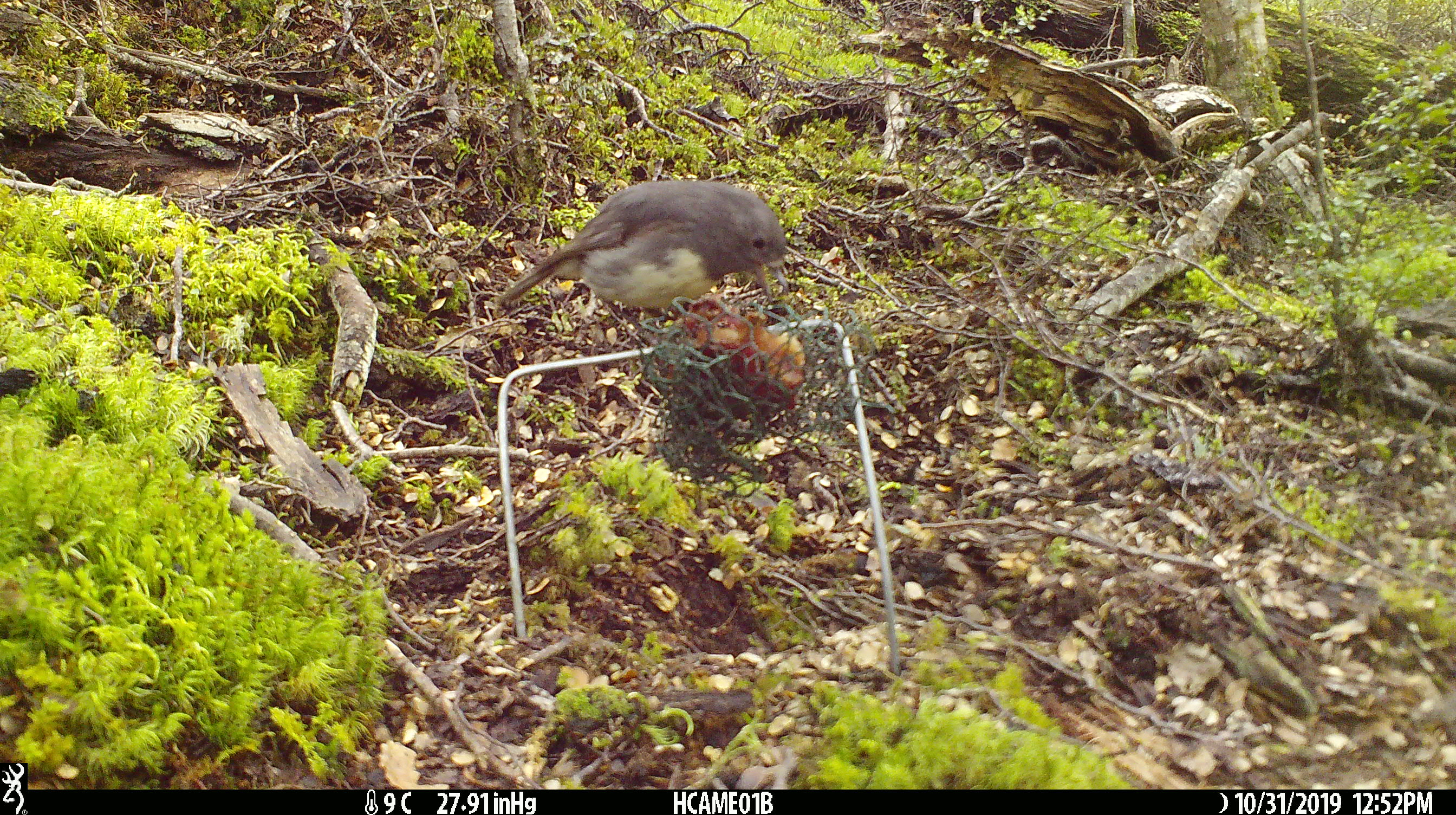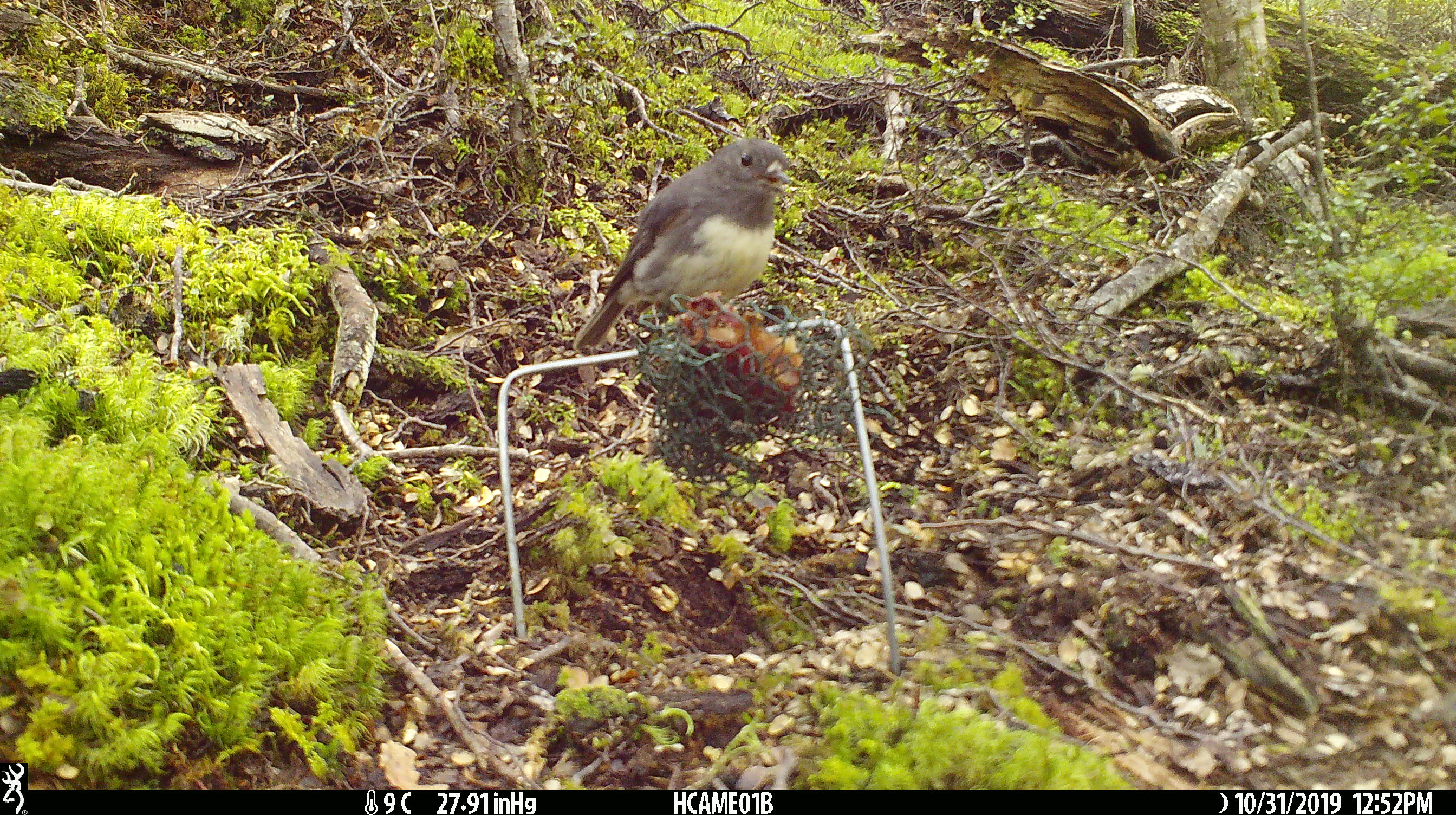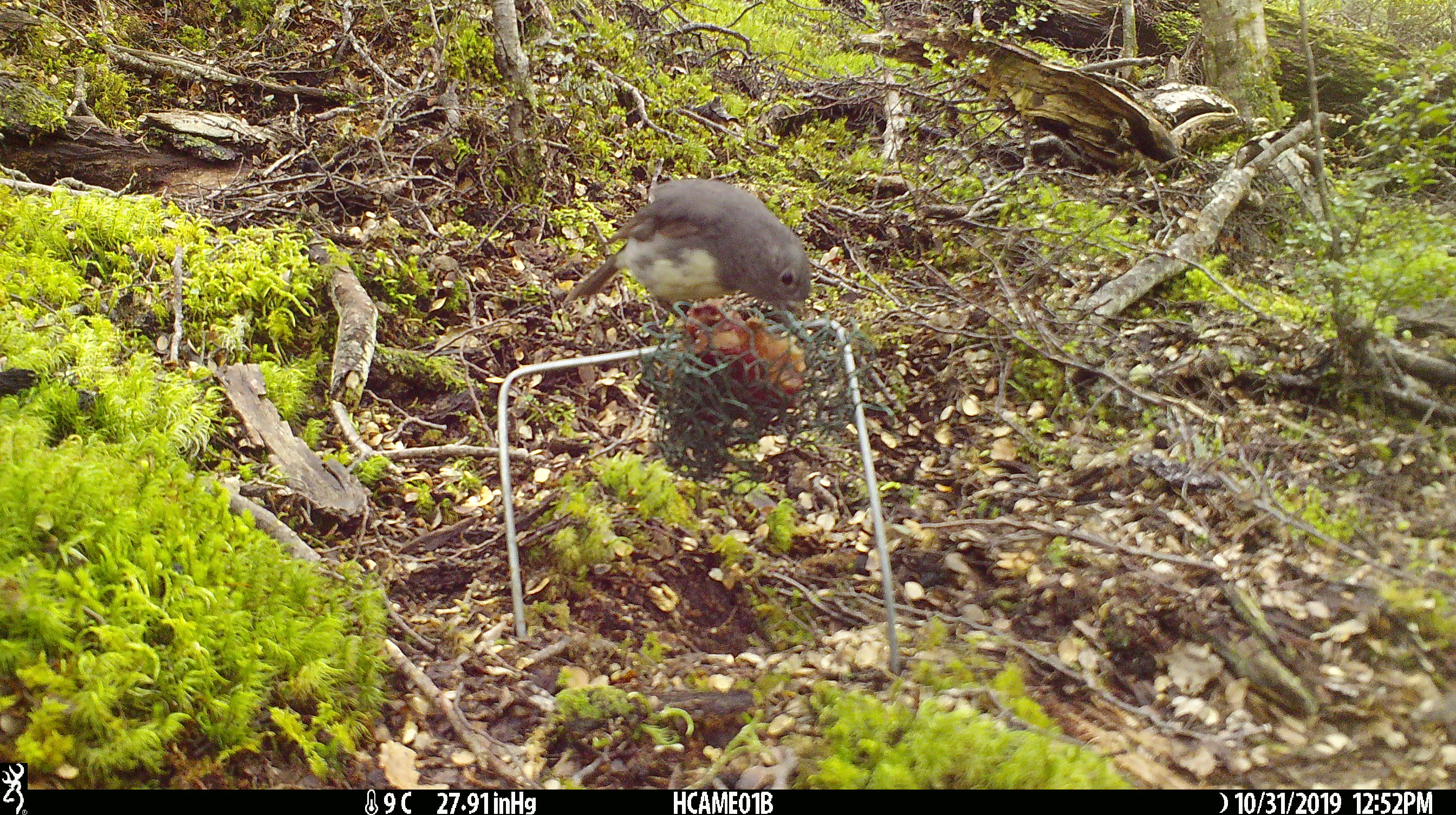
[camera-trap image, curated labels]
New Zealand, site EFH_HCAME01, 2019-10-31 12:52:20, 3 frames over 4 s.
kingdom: Animalia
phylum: Chordata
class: Aves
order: Passeriformes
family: Petroicidae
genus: Petroica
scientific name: Petroica australis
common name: new zealand robin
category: robin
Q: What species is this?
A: Robin (new zealand robin) (Petroica australis).